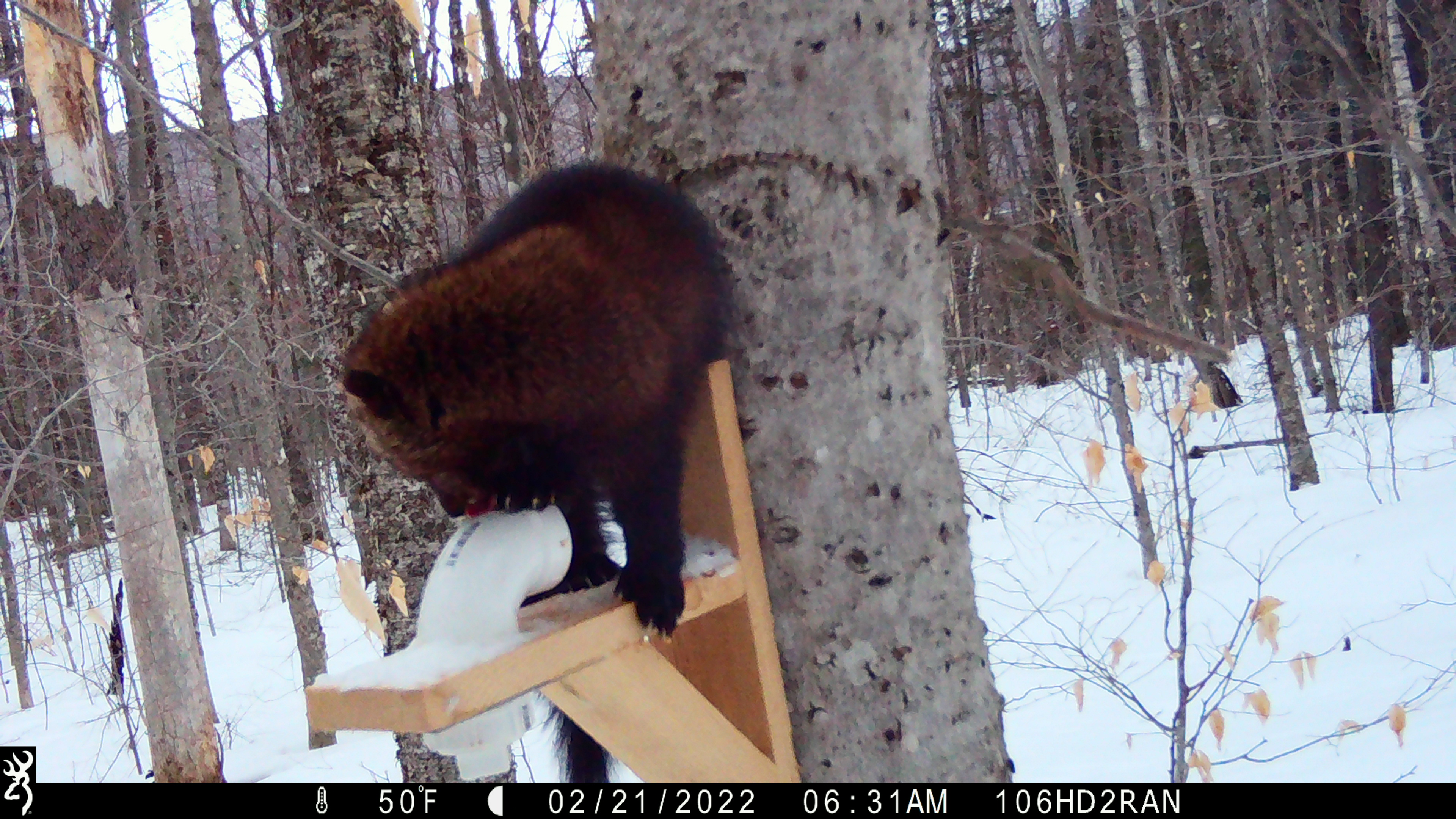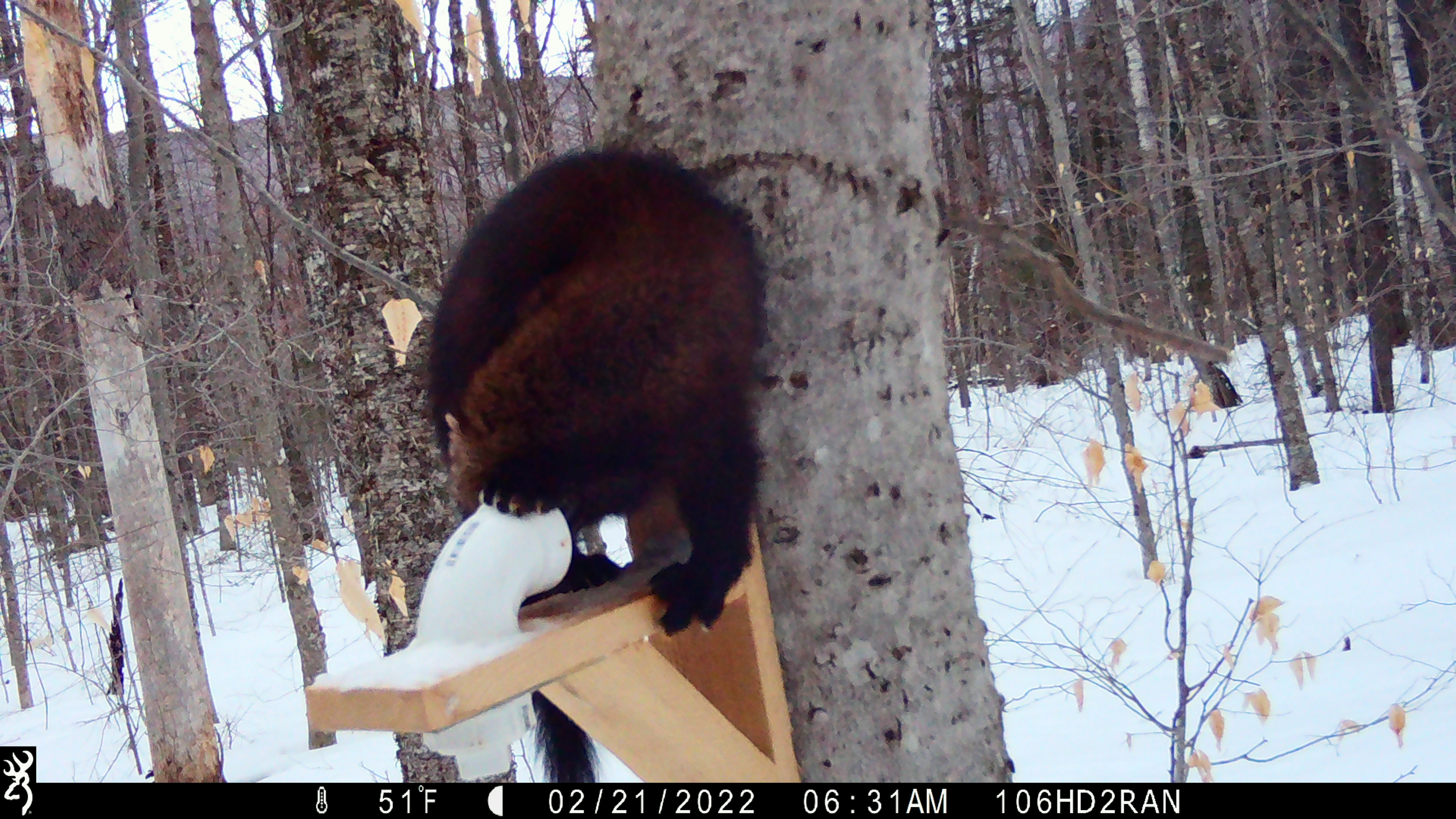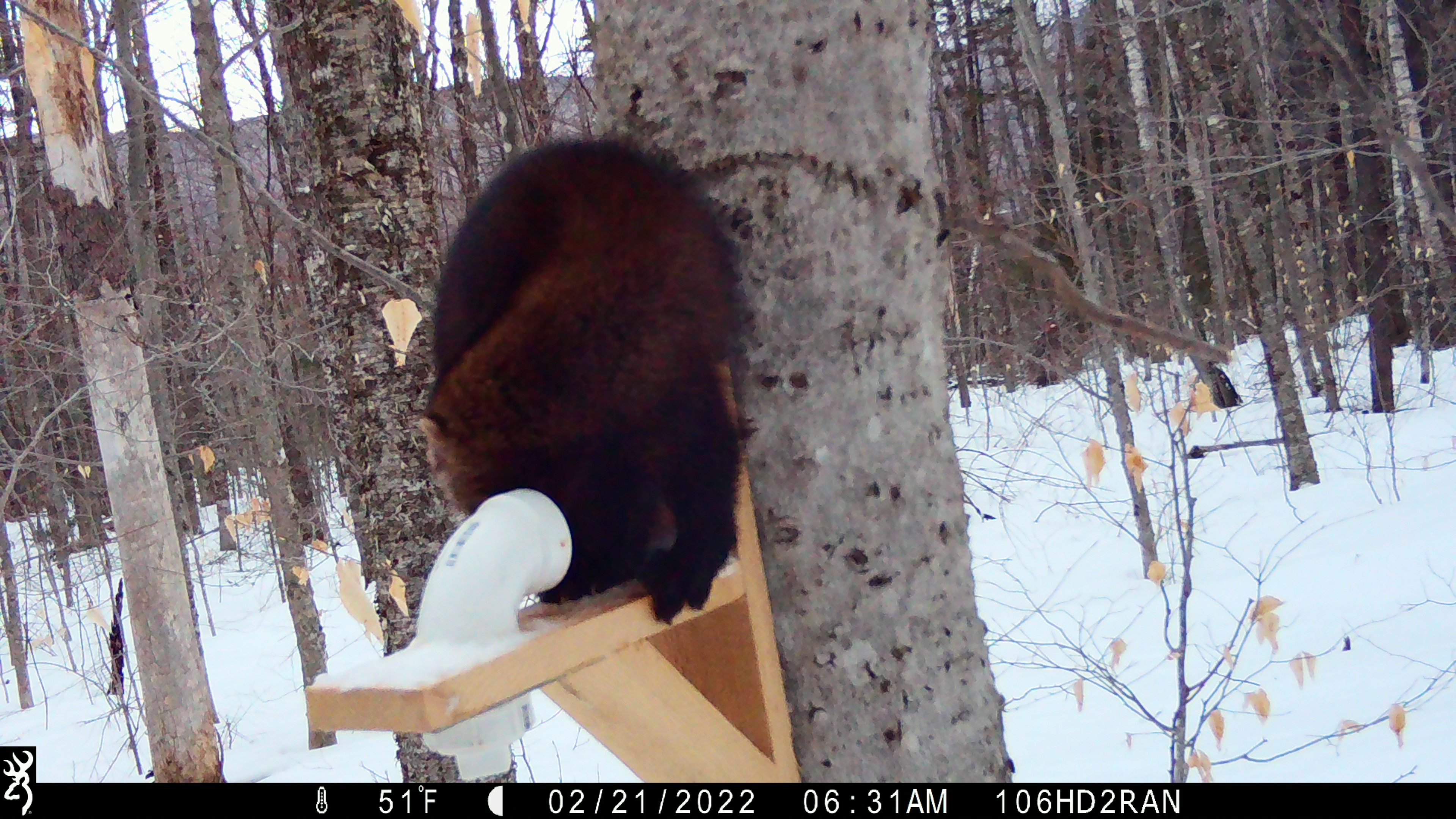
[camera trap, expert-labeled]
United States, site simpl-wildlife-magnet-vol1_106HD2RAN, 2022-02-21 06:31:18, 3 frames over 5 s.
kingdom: Animalia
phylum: Chordata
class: Mammalia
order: Carnivora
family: Mustelidae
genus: Pekania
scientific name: Pekania pennanti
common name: fisher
Fisher (Pekania pennanti).